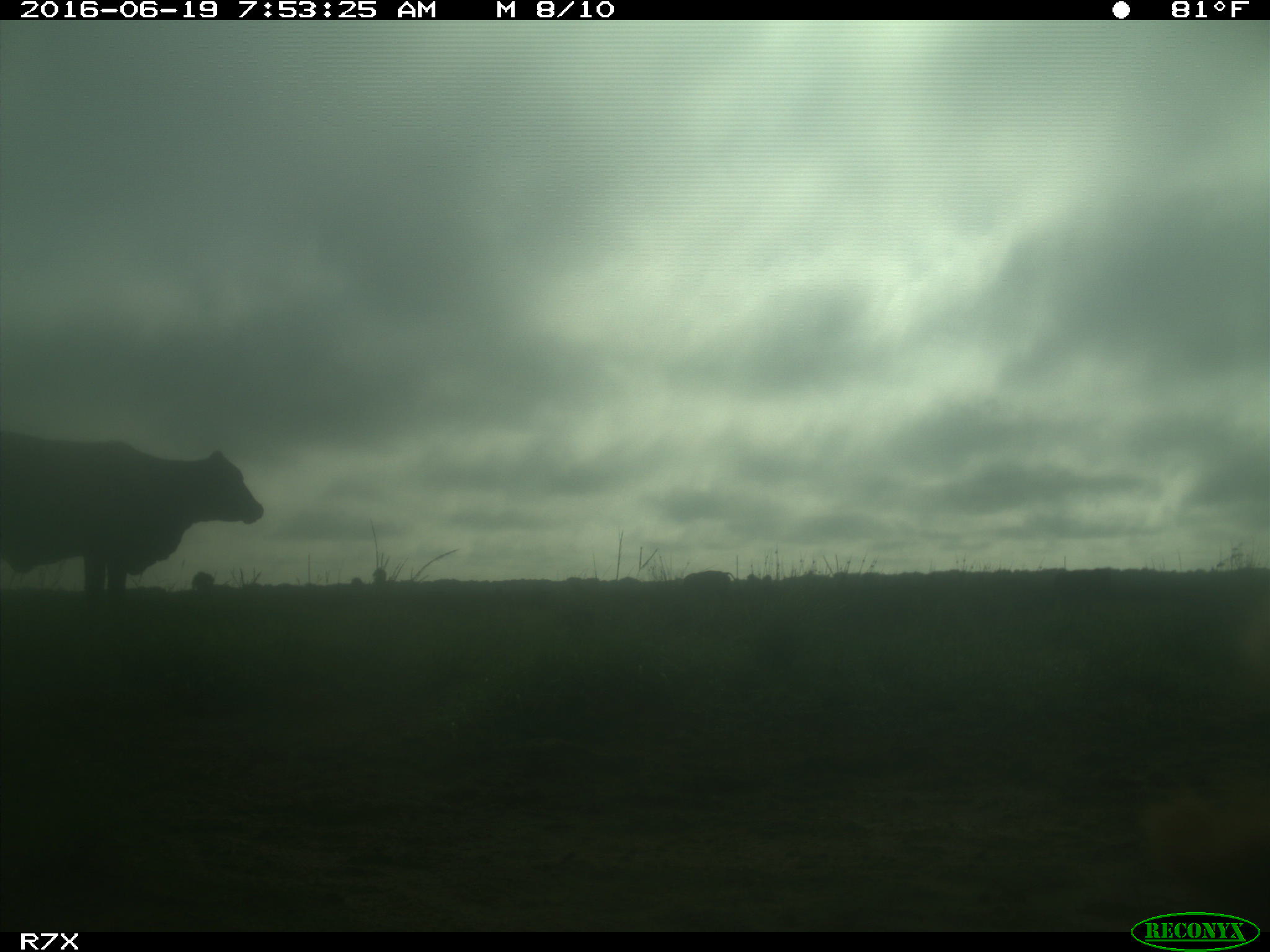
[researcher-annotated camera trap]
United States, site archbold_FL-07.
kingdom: Animalia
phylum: Chordata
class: Mammalia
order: Artiodactyla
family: Bovidae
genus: Bos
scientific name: Bos taurus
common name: domestic cow